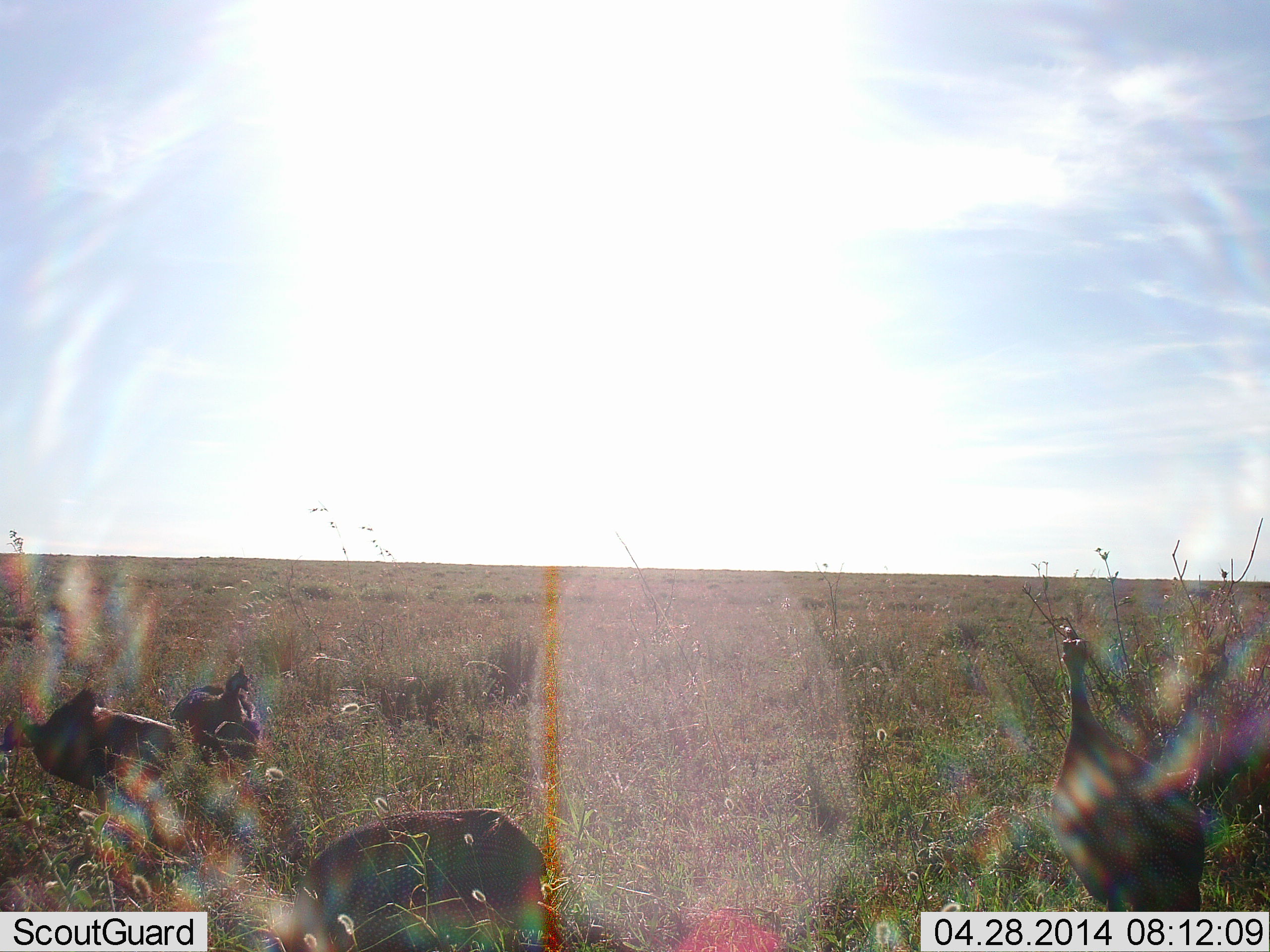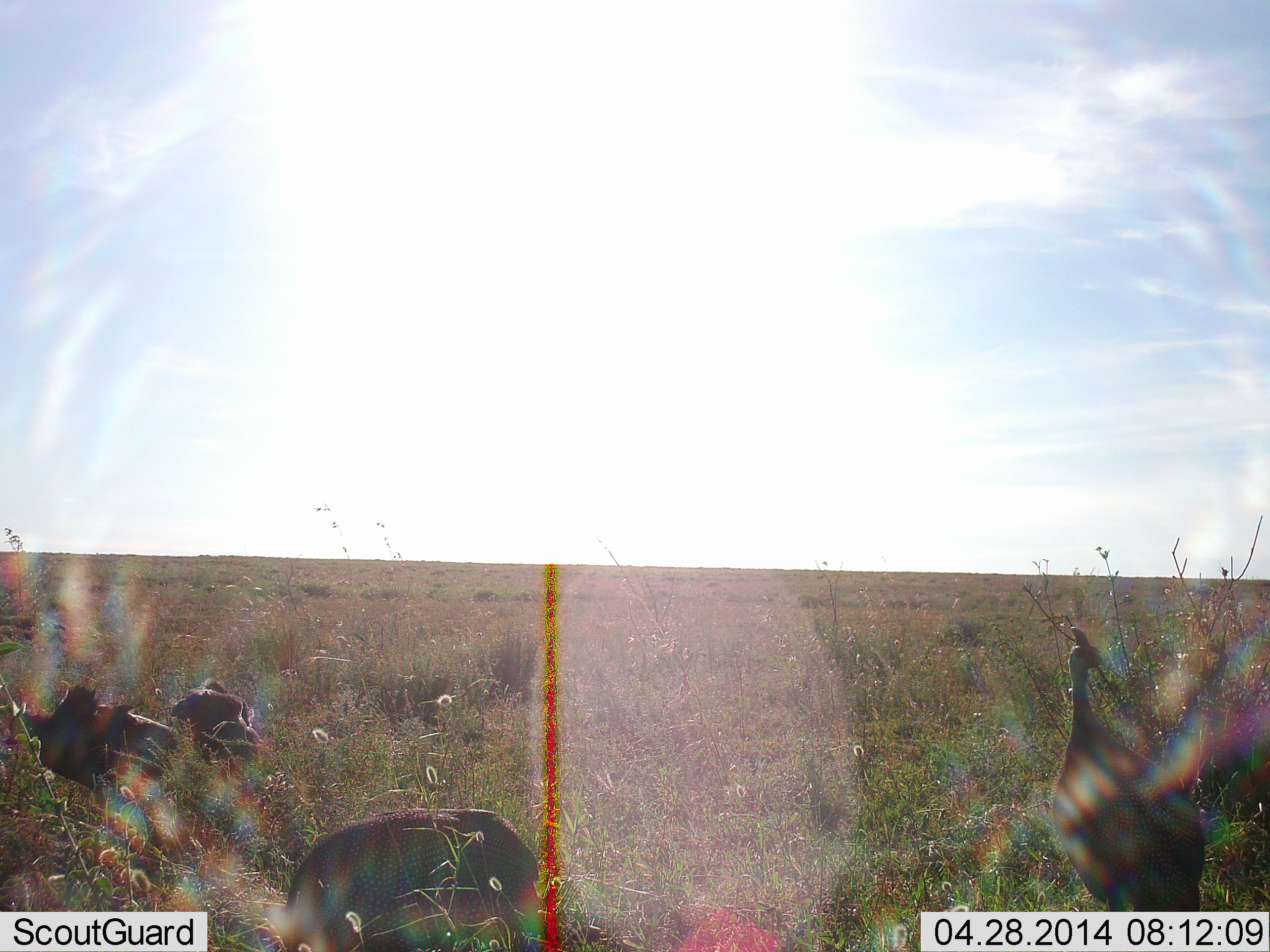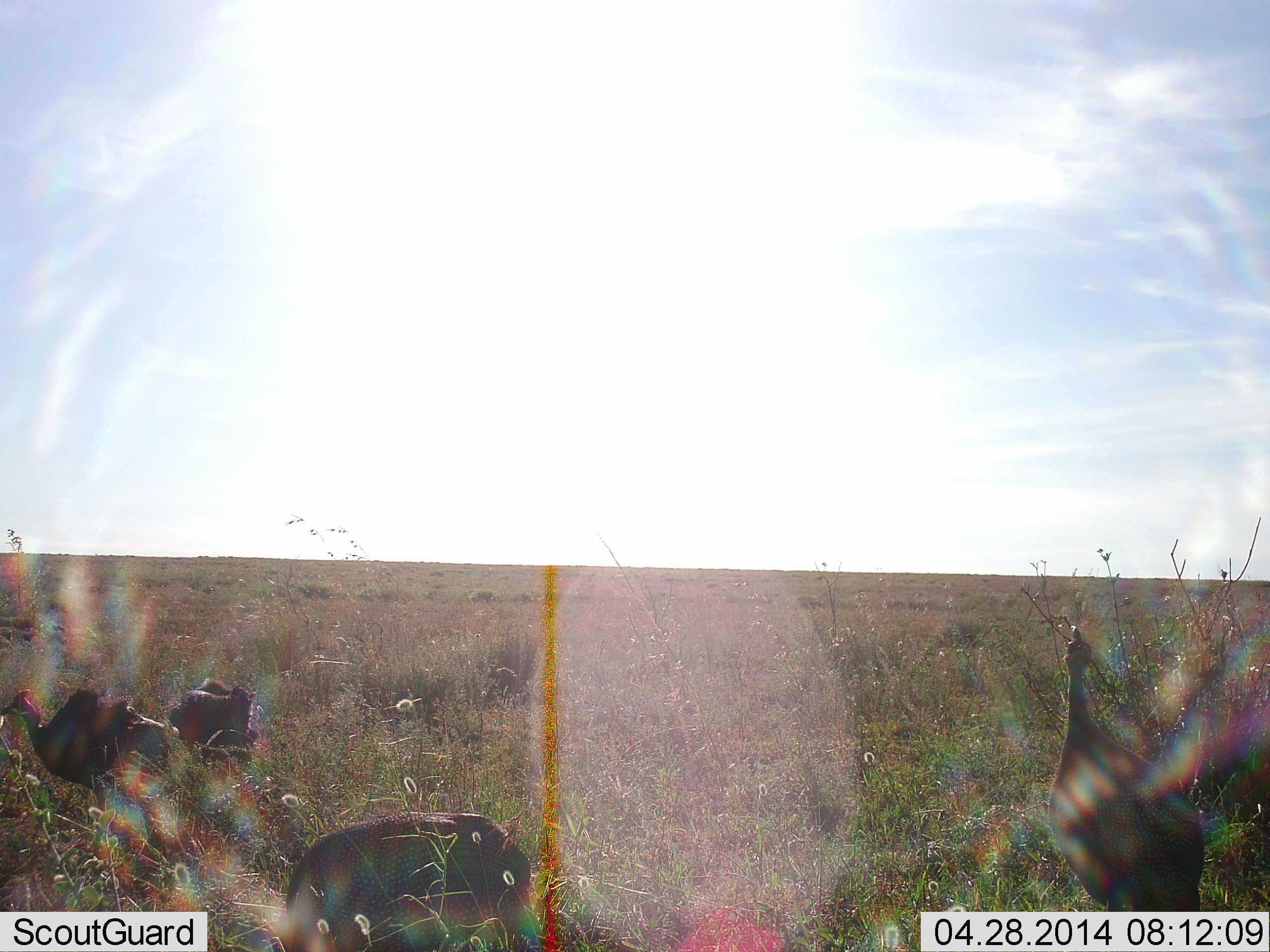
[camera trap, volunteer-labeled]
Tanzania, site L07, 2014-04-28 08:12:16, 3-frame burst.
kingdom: Animalia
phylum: Chordata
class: Aves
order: Galliformes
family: Numididae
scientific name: Numididae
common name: guinea fowl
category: guineafowl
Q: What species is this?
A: Guineafowl (guinea fowl) (Numididae).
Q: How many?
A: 4.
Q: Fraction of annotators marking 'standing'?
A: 70%.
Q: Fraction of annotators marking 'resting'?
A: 0%.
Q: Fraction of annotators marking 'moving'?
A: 10%.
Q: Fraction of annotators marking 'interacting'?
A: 0%.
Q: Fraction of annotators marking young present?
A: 0%.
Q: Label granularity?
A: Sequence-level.